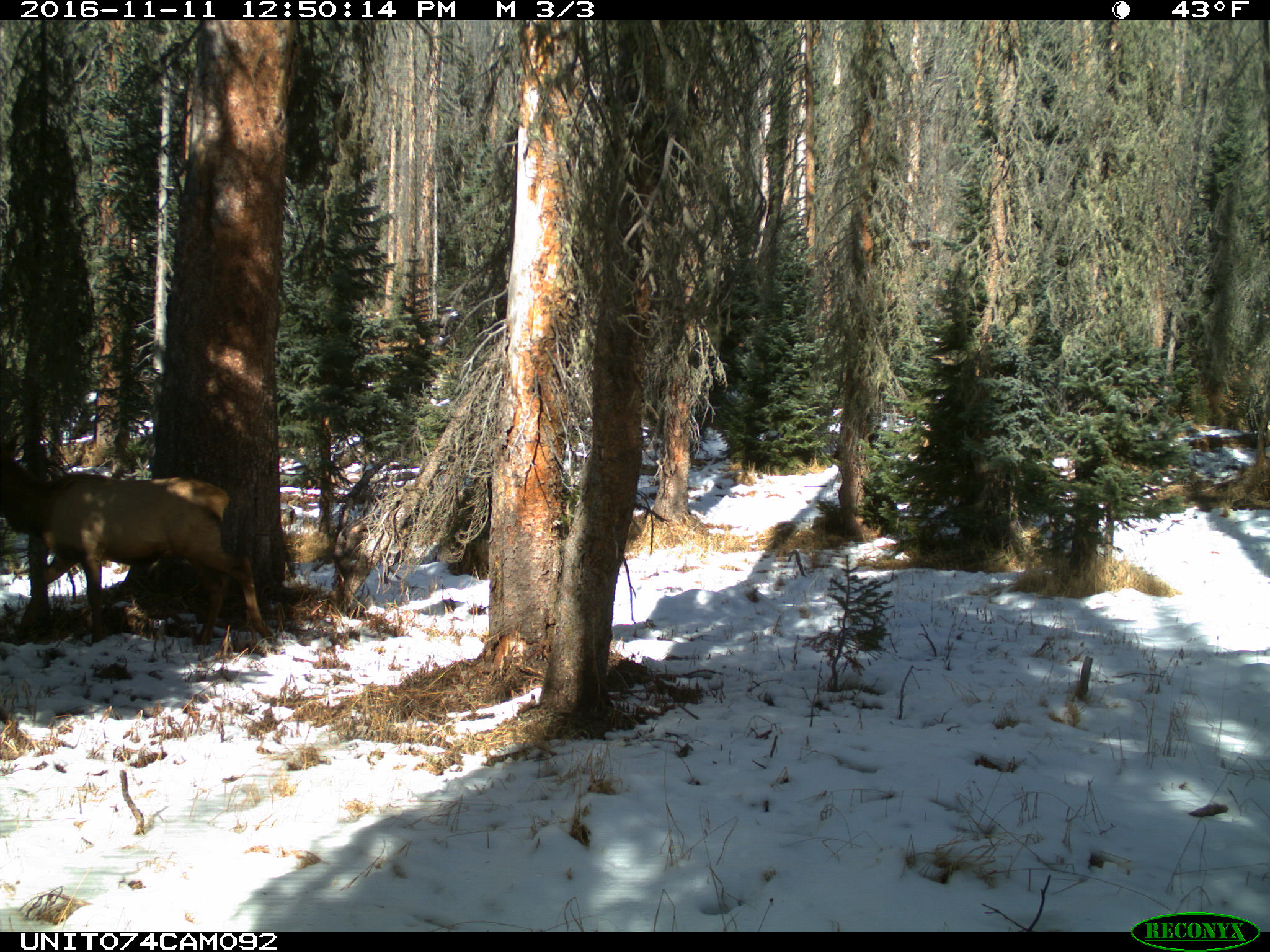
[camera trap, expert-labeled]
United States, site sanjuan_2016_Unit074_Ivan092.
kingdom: Animalia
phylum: Chordata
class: Mammalia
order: Artiodactyla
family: Cervidae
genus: Cervus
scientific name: Cervus elaphus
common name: red deer